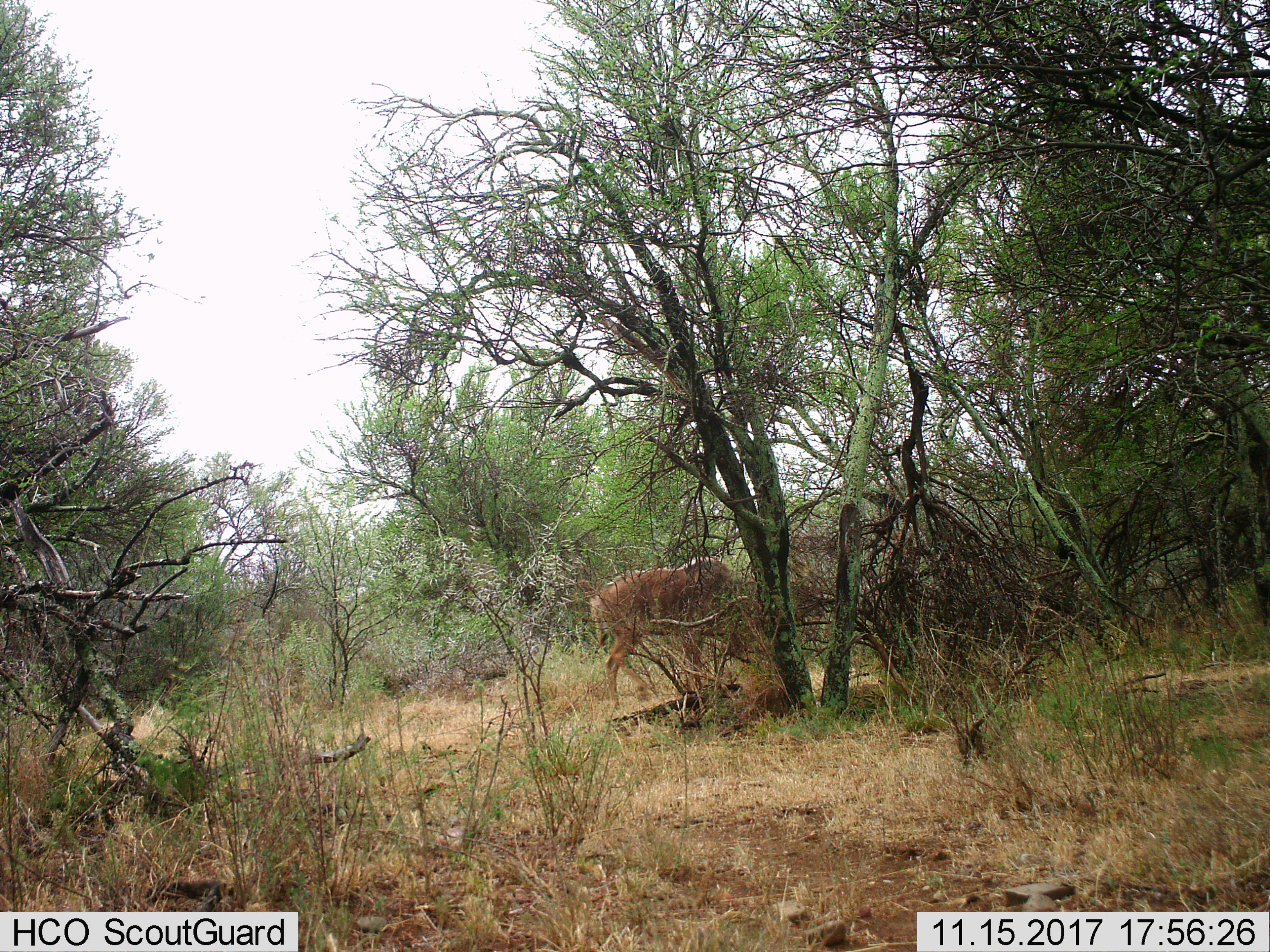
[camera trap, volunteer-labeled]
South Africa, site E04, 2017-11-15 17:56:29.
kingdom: Animalia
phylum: Chordata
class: Mammalia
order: Artiodactyla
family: Bovidae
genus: Tragelaphus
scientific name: Tragelaphus oryx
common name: eland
Eland (Tragelaphus oryx), count 1. Behavior (volunteer vote fractions): standing 33%, resting 0%, moving 0%, interacting 0%. Young present (vote fraction): 0%. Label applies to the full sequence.